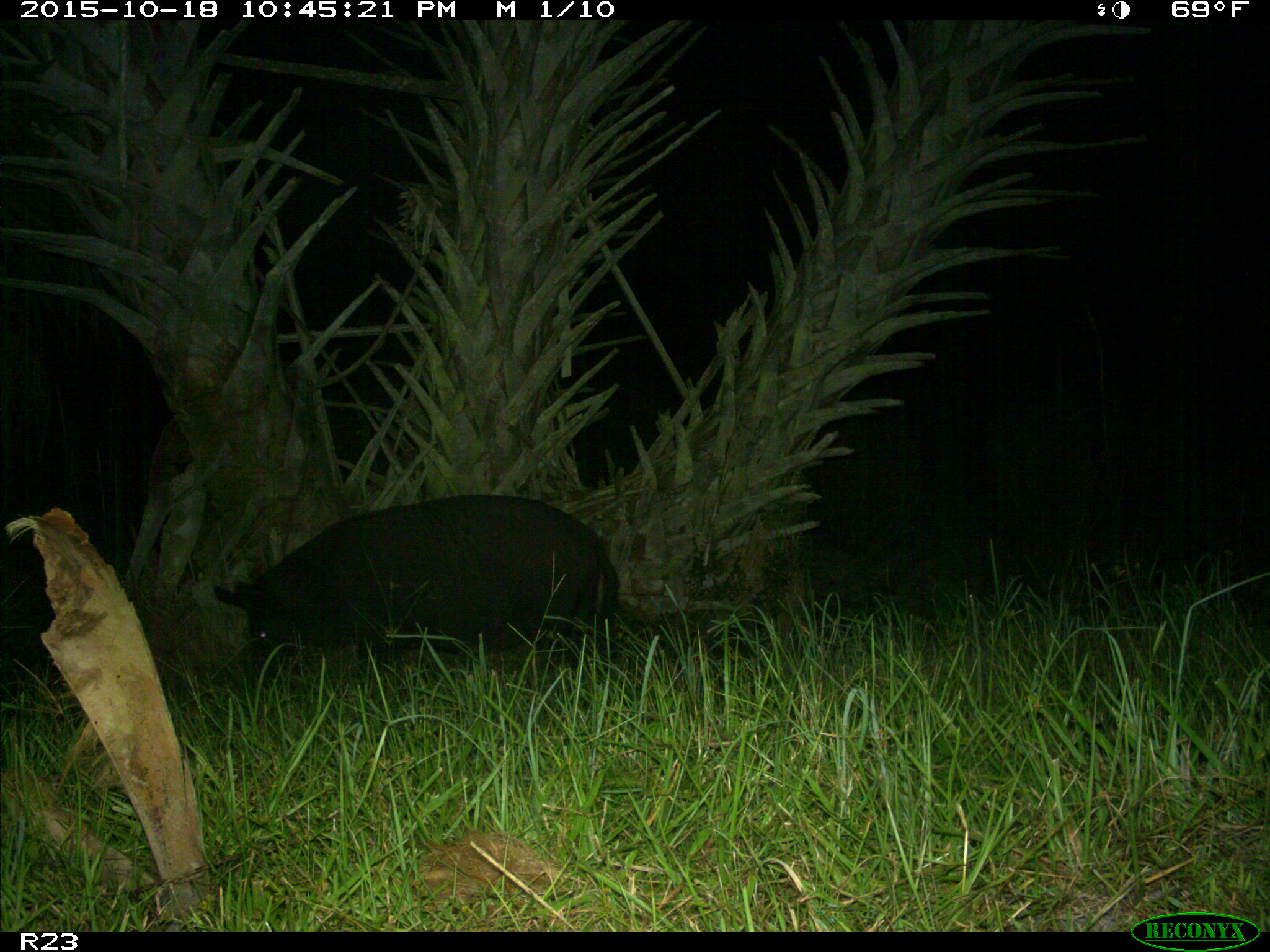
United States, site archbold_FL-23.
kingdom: Animalia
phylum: Chordata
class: Mammalia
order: Artiodactyla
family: Suidae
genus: Sus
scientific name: Sus scrofa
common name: wild boar